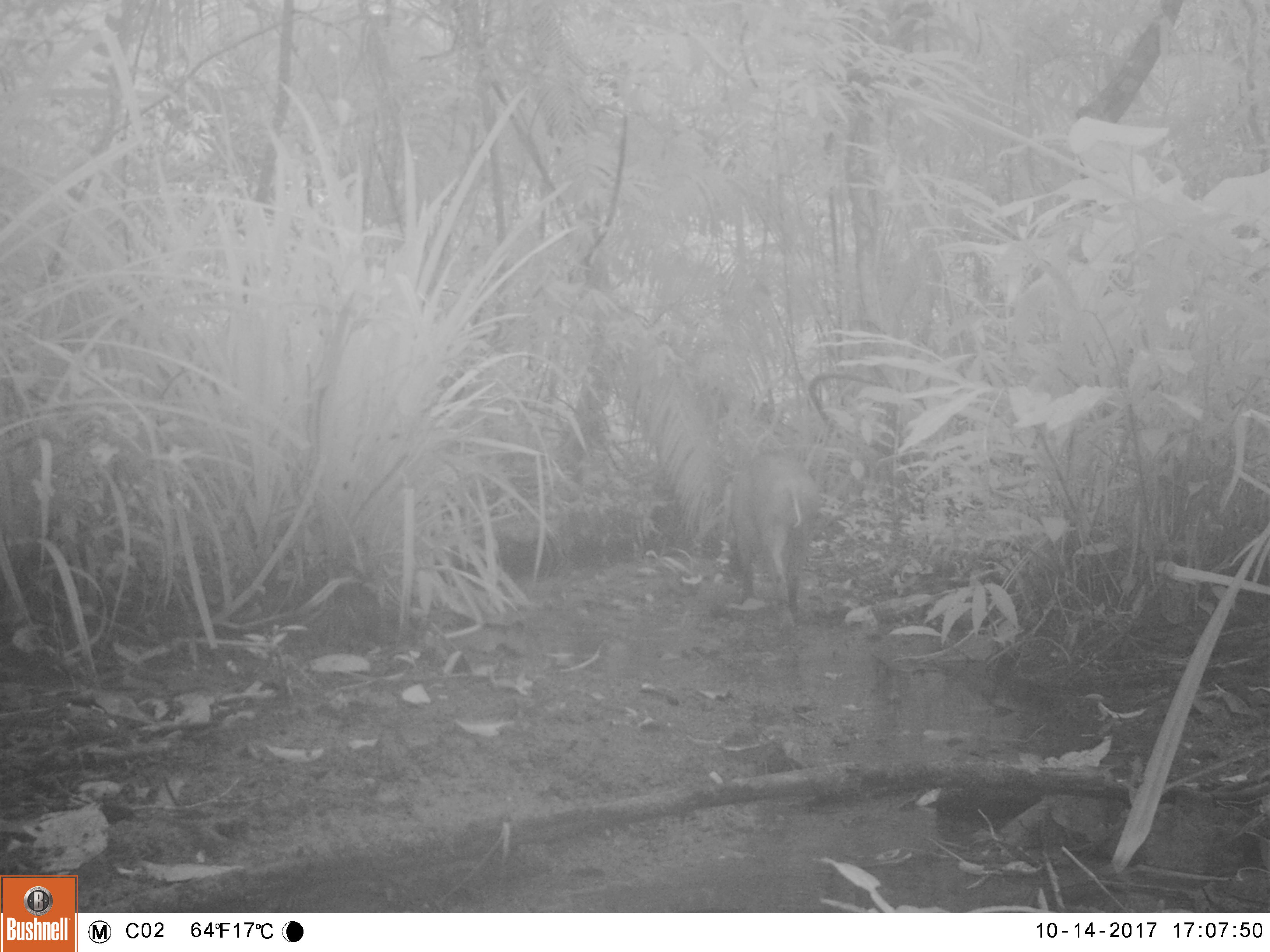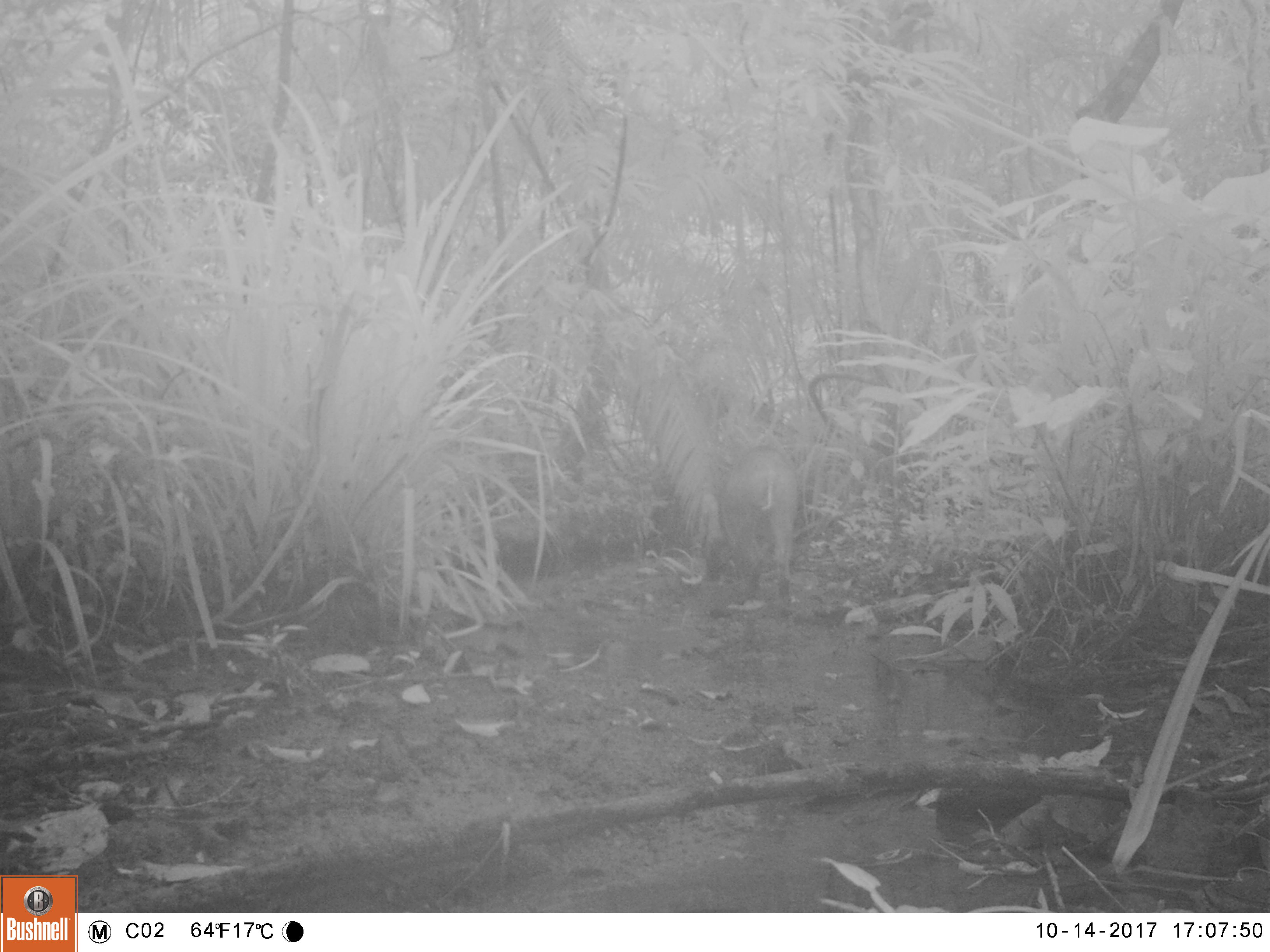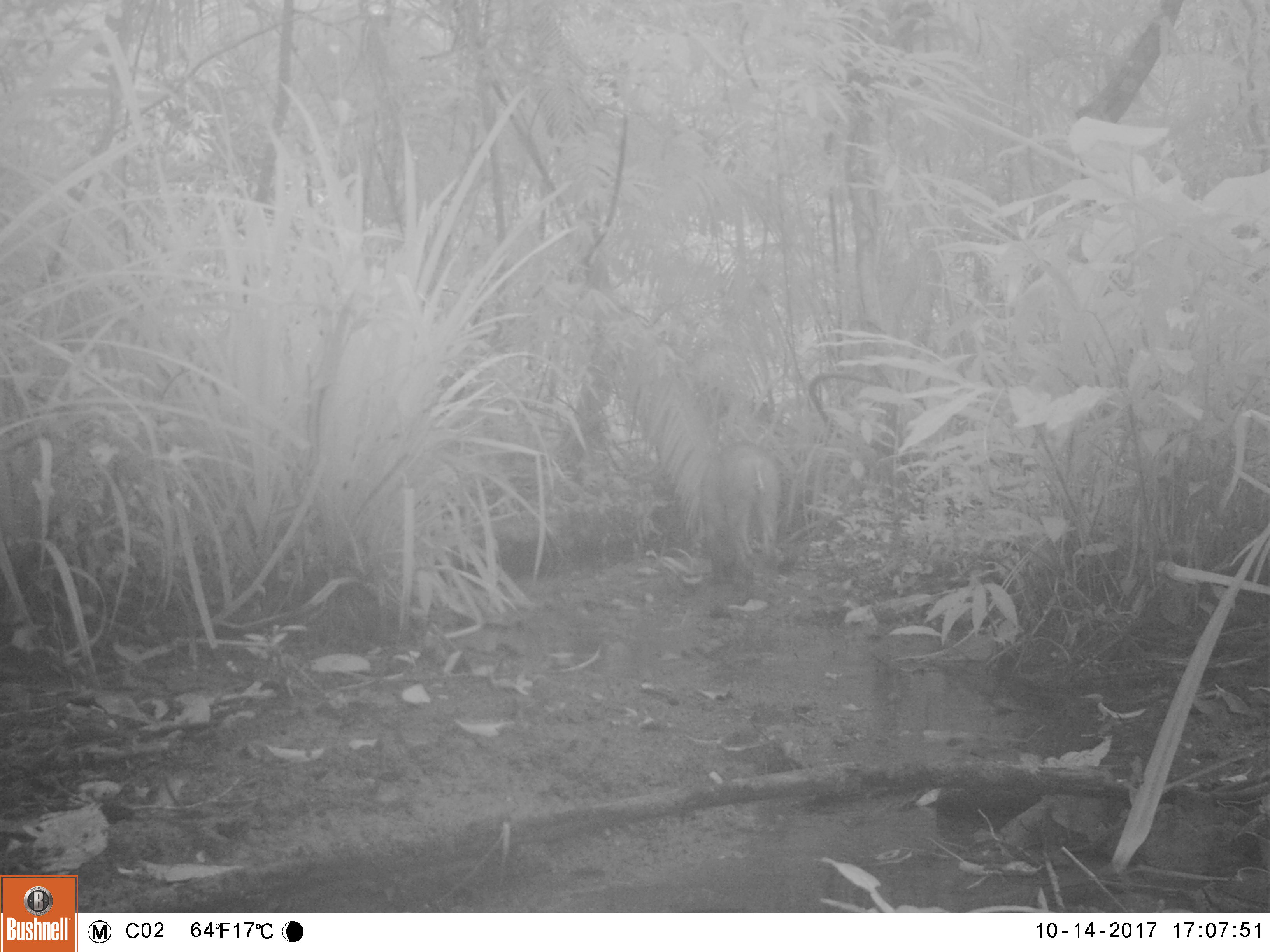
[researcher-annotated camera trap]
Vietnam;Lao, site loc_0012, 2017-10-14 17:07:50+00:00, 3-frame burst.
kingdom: Animalia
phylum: Chordata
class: Mammalia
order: Artiodactyla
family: Suidae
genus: Sus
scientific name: Sus scrofa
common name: eurasian wild pig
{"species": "eurasian wild pig (Sus scrofa)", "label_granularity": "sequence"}